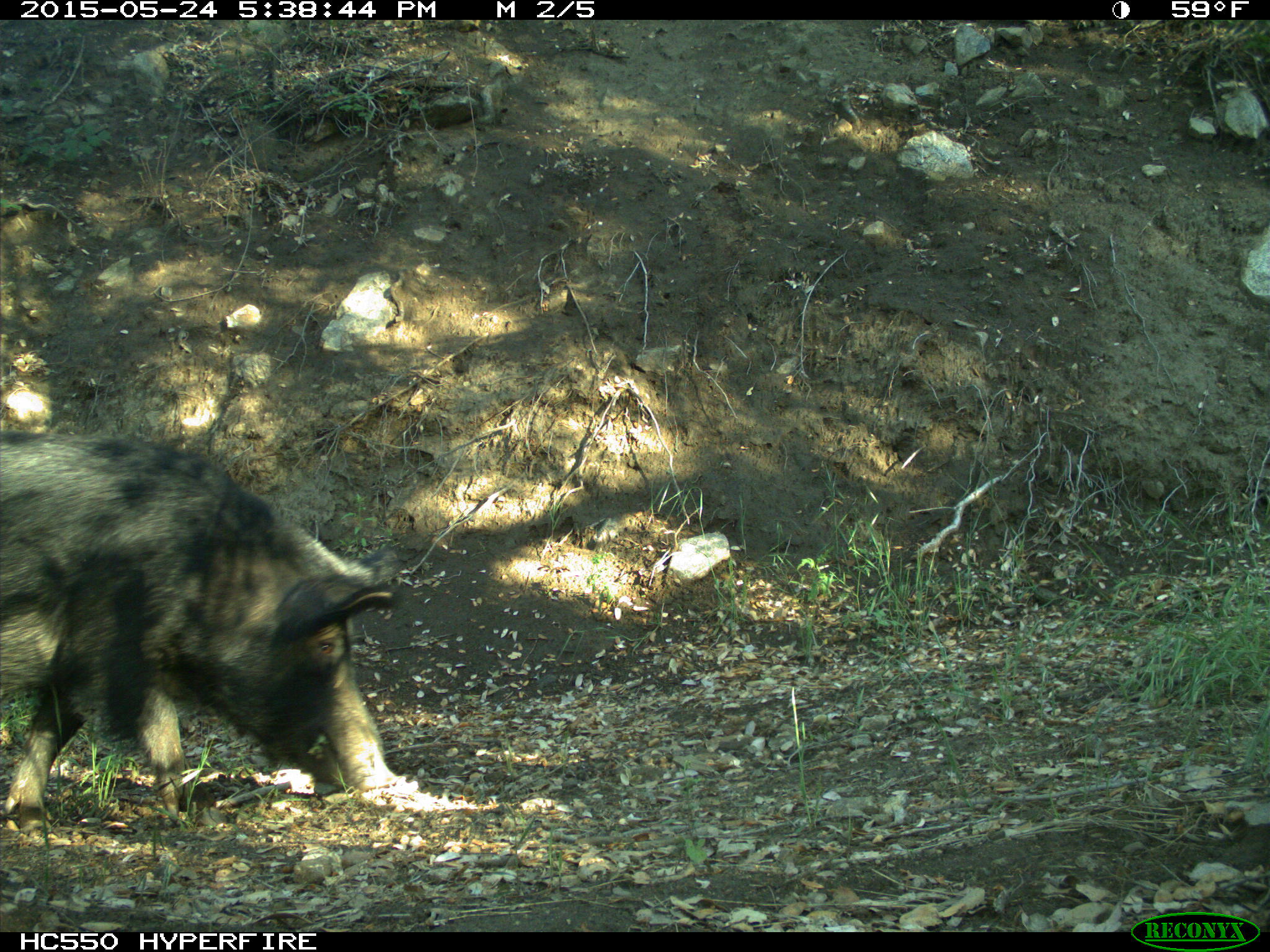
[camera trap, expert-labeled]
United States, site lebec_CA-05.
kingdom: Animalia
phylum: Chordata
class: Mammalia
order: Artiodactyla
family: Suidae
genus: Sus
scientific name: Sus scrofa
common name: wild boar